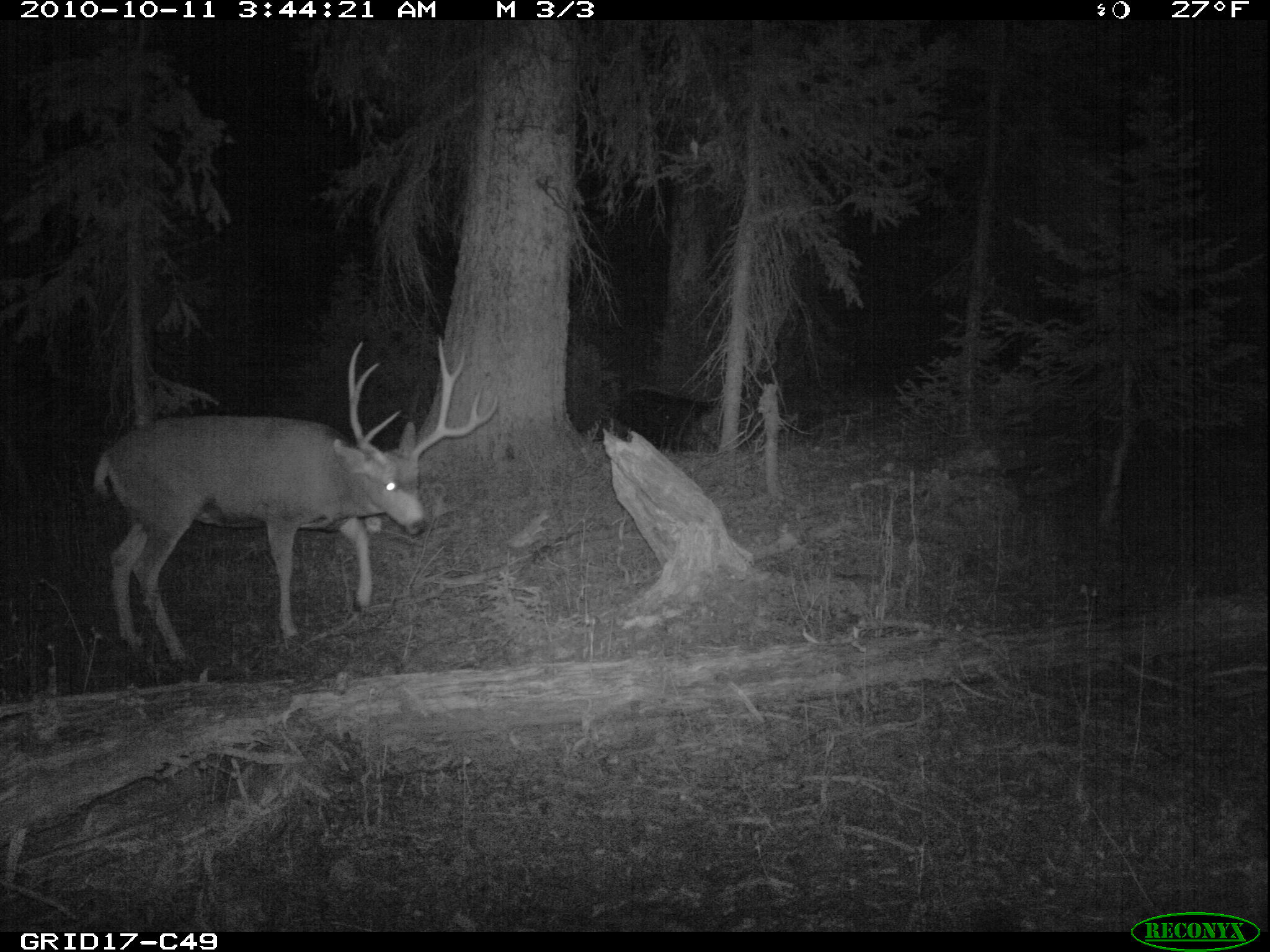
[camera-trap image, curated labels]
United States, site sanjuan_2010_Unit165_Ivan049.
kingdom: Animalia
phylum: Chordata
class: Mammalia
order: Artiodactyla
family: Cervidae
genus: Odocoileus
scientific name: Odocoileus hemionus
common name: mule deer